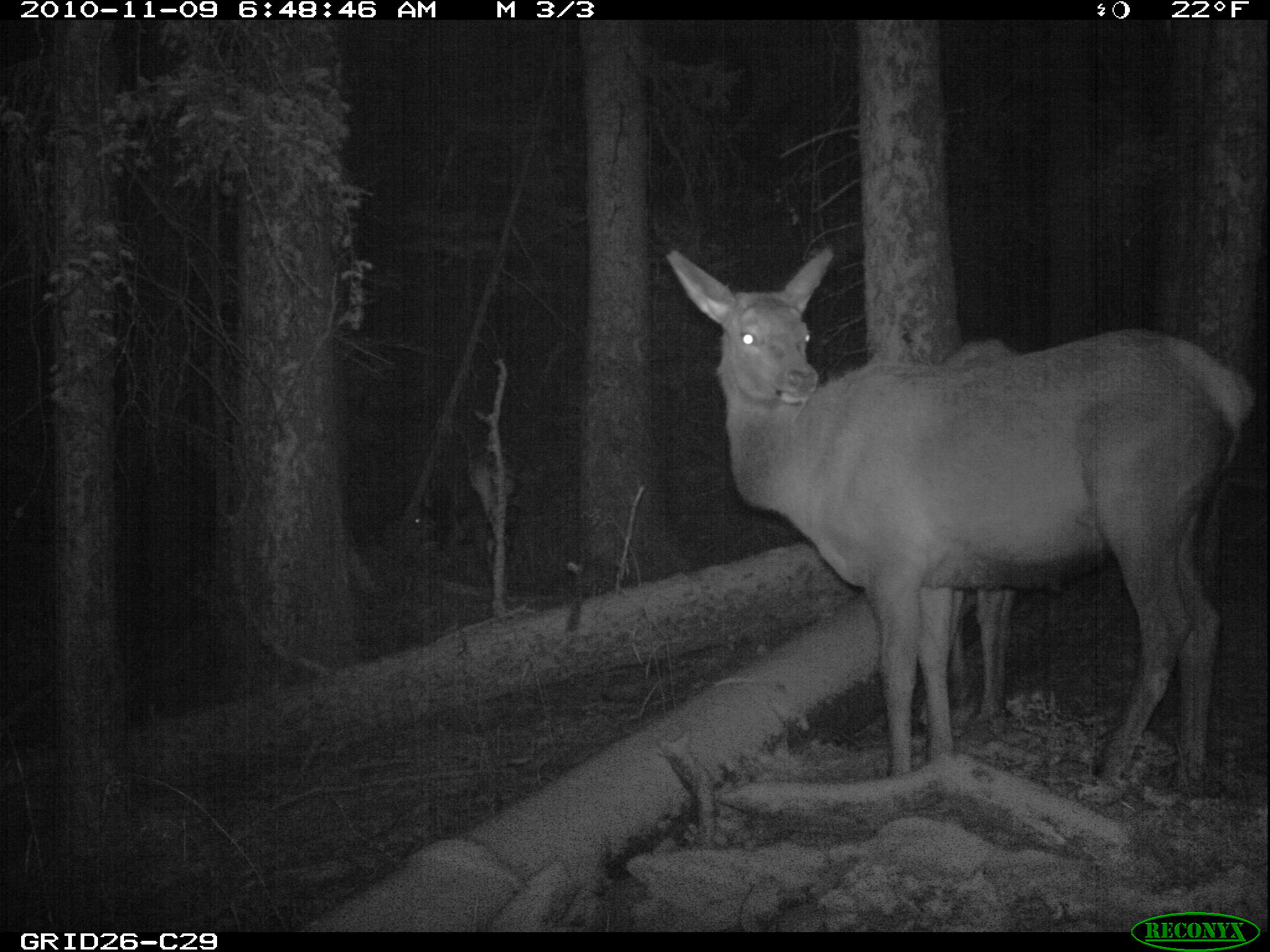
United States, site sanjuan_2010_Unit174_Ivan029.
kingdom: Animalia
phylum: Chordata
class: Mammalia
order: Artiodactyla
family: Cervidae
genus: Cervus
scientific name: Cervus elaphus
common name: red deer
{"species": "Cervus elaphus (red deer)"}